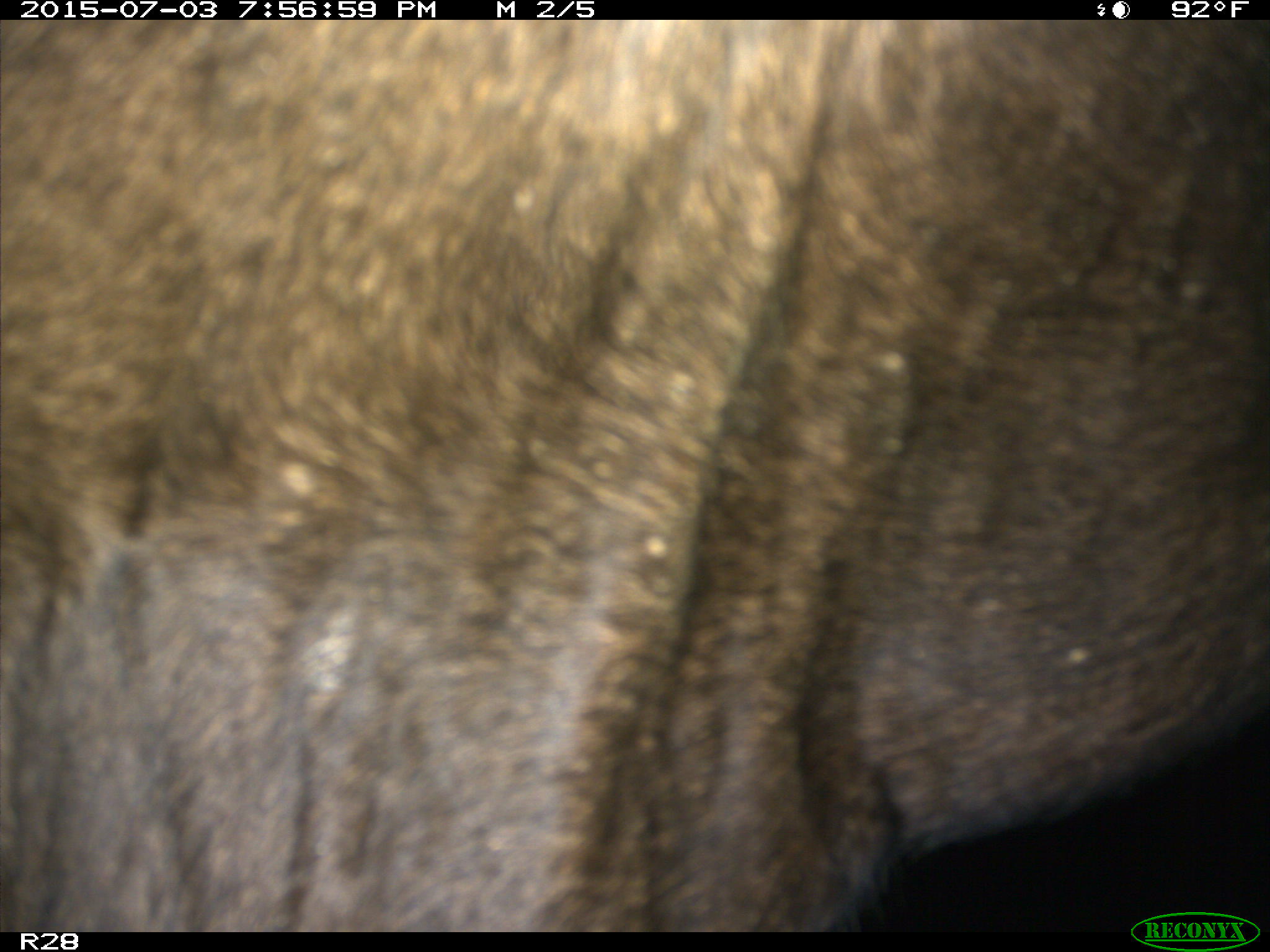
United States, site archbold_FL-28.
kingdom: Animalia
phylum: Chordata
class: Mammalia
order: Artiodactyla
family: Bovidae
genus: Bos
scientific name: Bos taurus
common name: domestic cow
Bos taurus (domestic cow).